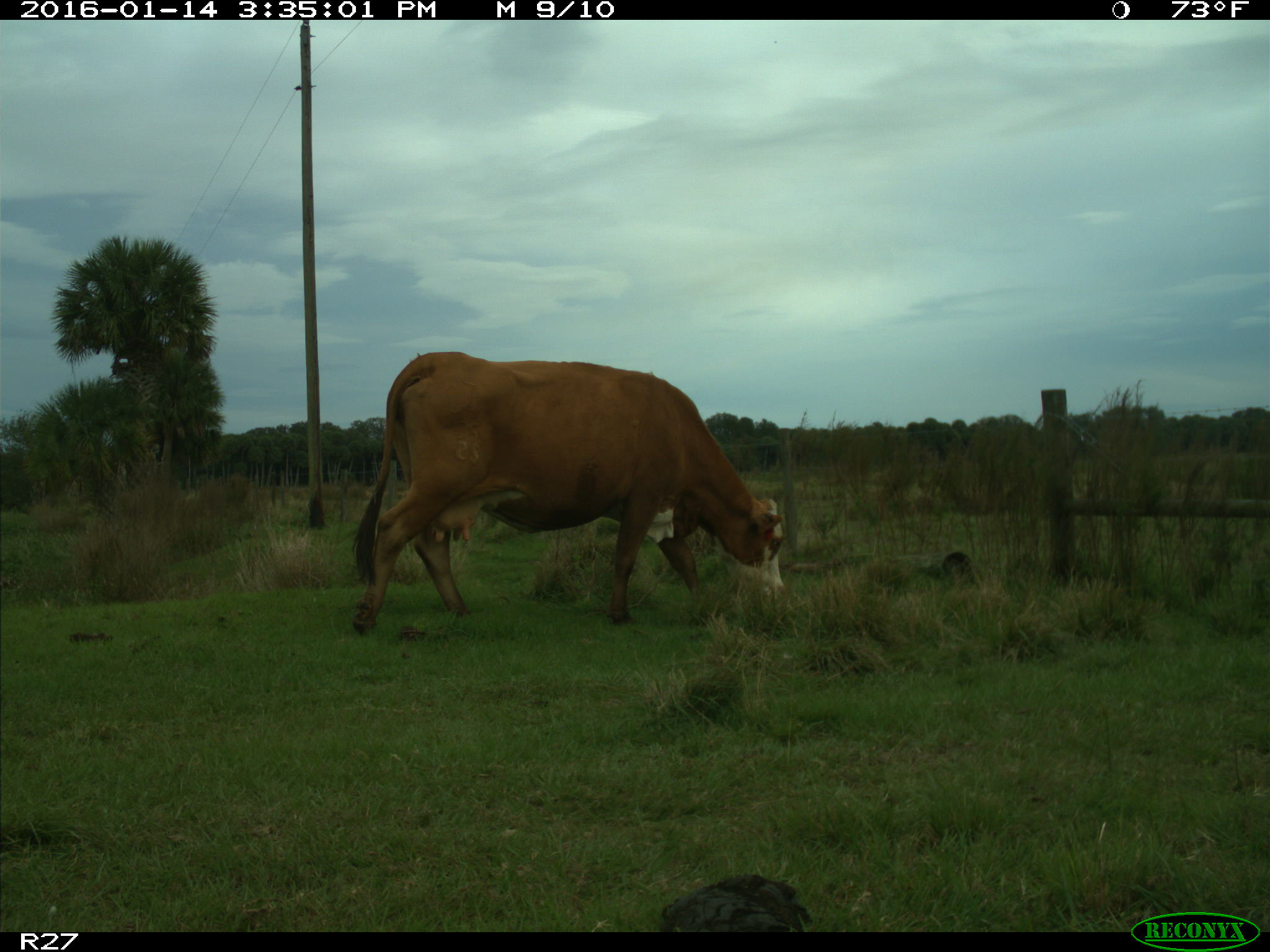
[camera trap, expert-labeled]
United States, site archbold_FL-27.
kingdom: Animalia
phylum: Chordata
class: Mammalia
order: Artiodactyla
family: Bovidae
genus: Bos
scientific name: Bos taurus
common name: domestic cow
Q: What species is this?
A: Bos taurus (domestic cow).